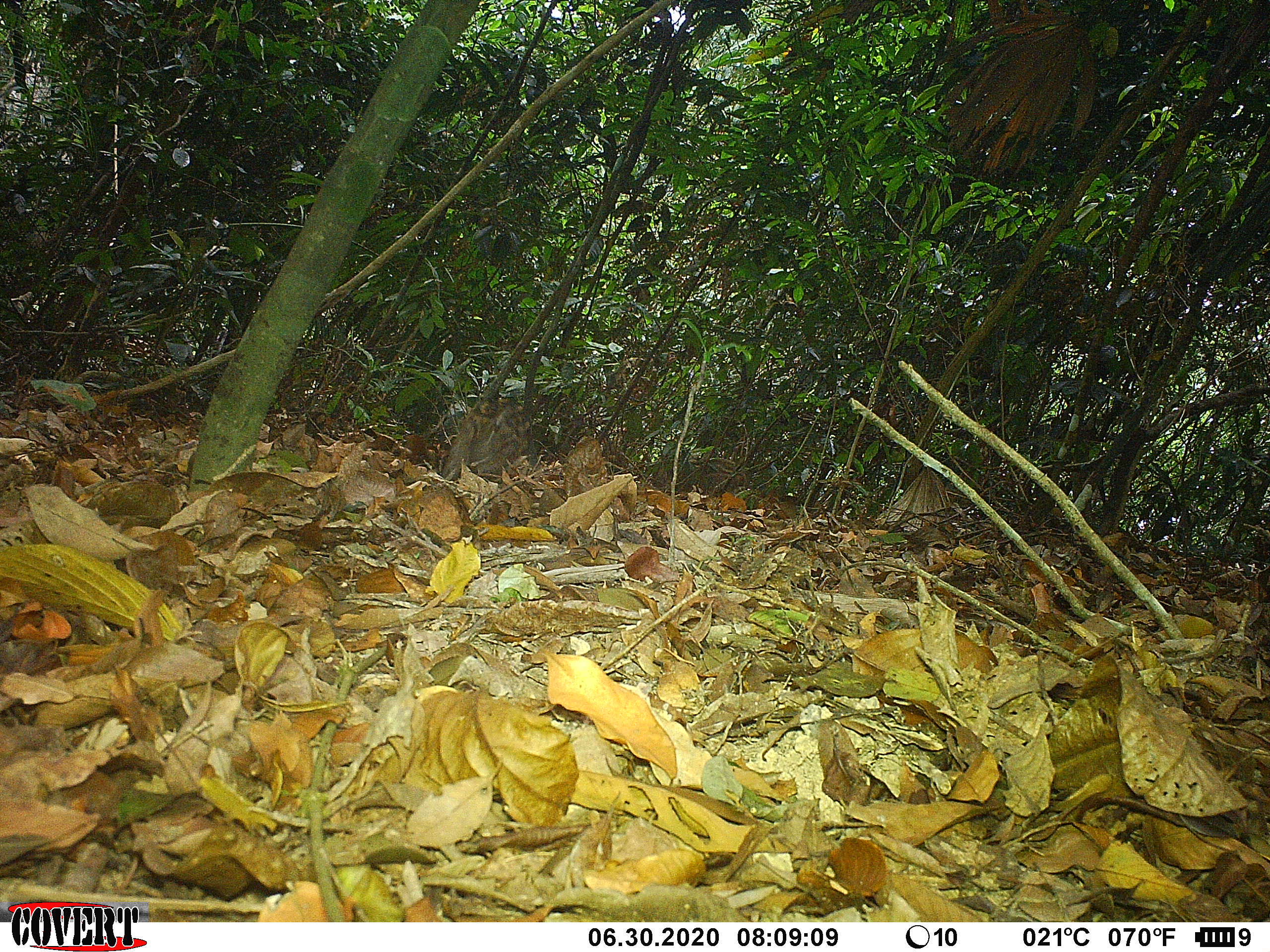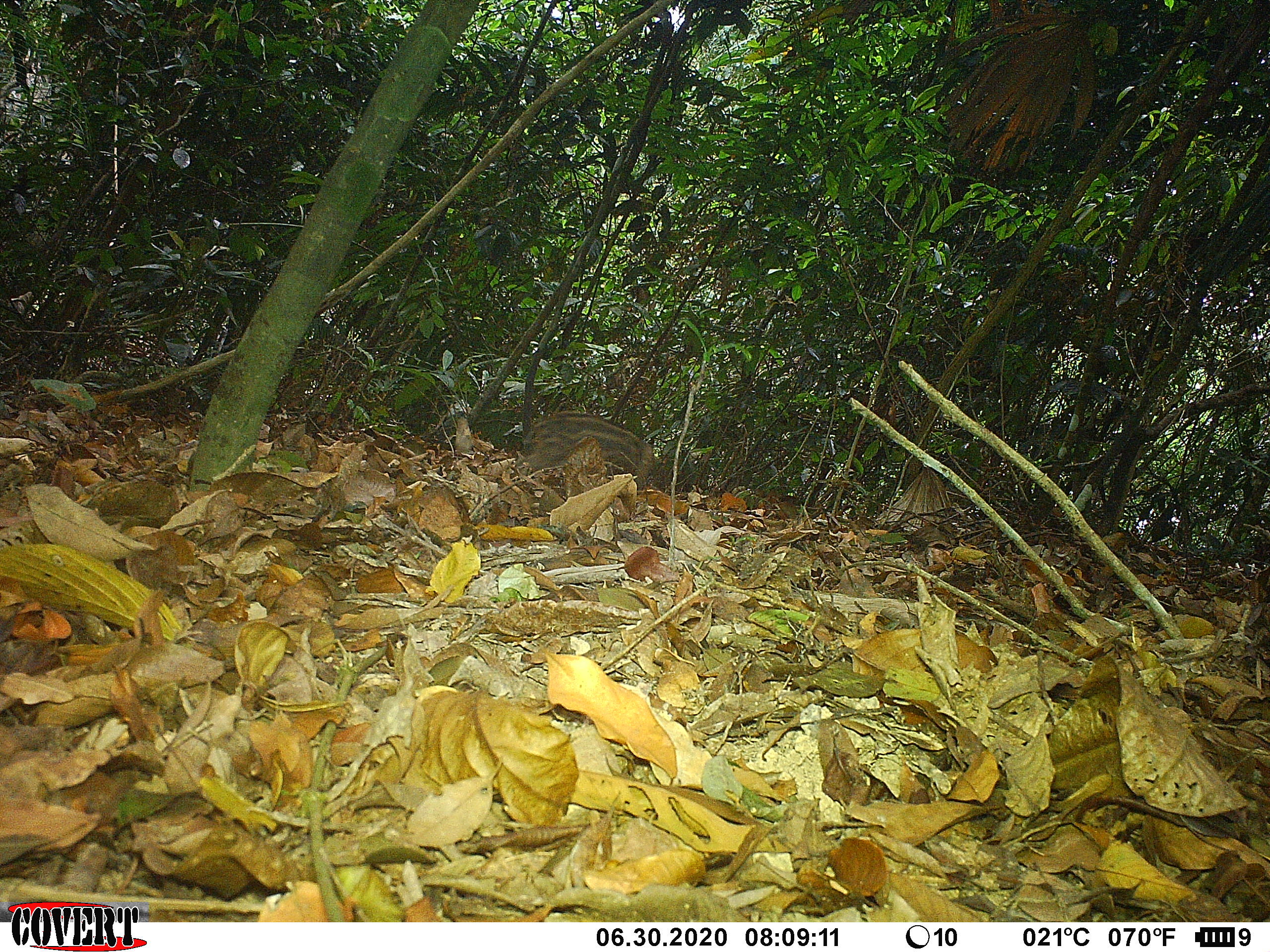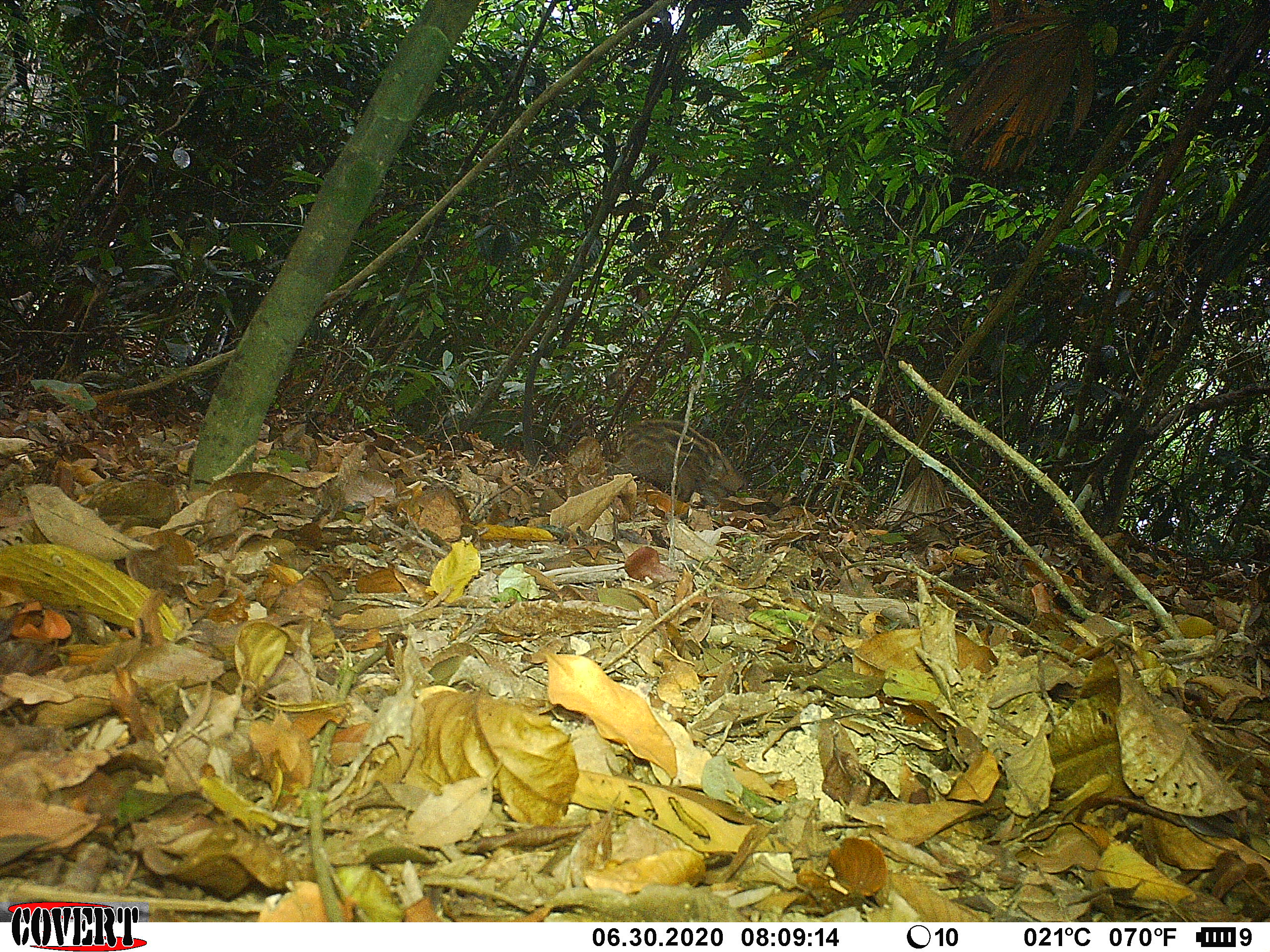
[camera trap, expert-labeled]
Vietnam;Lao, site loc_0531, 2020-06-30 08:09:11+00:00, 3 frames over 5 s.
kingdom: Animalia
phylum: Chordata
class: Mammalia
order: Artiodactyla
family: Suidae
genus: Sus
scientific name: Sus scrofa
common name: eurasian wild pig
Eurasian wild pig (Sus scrofa). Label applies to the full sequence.